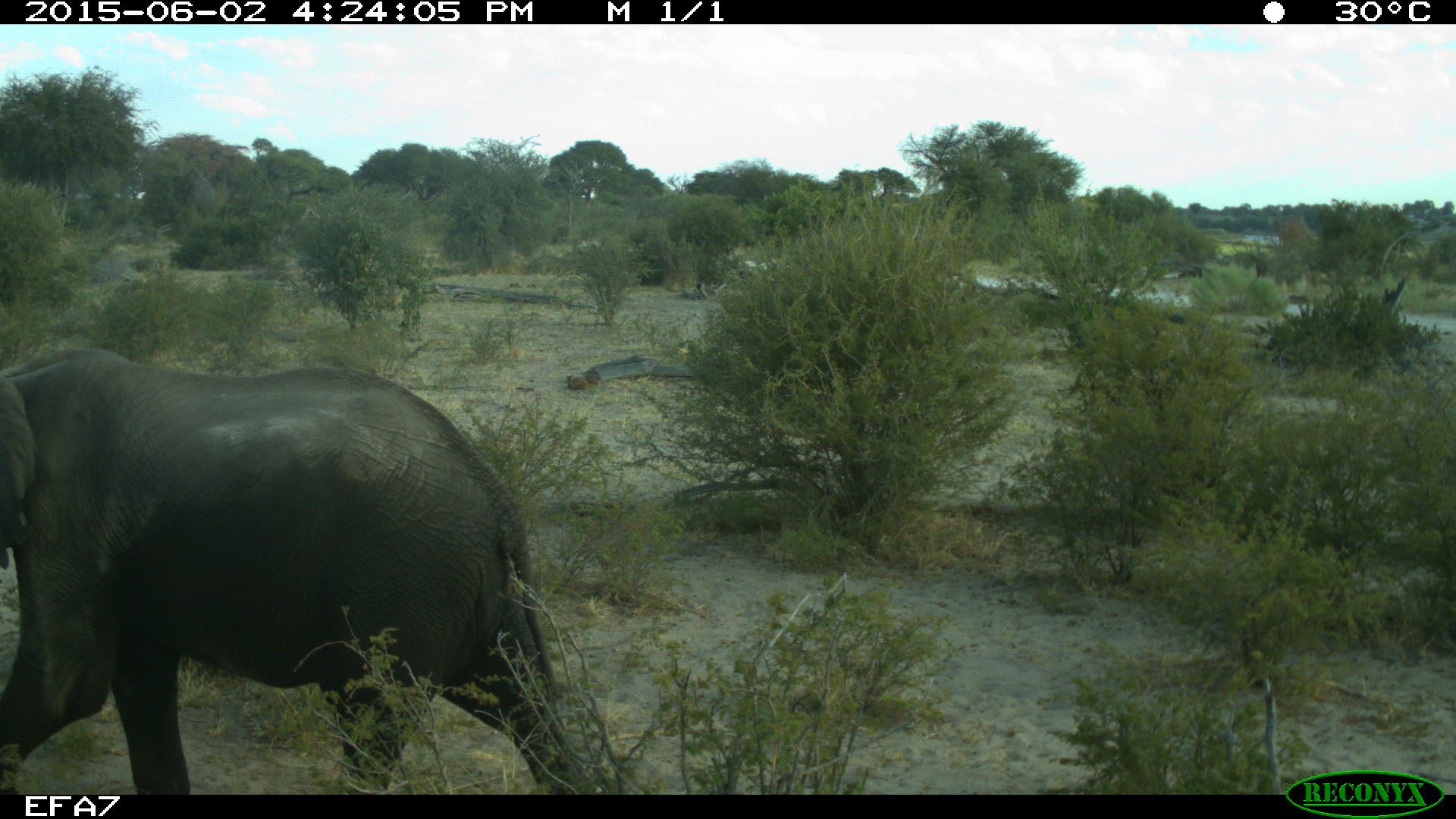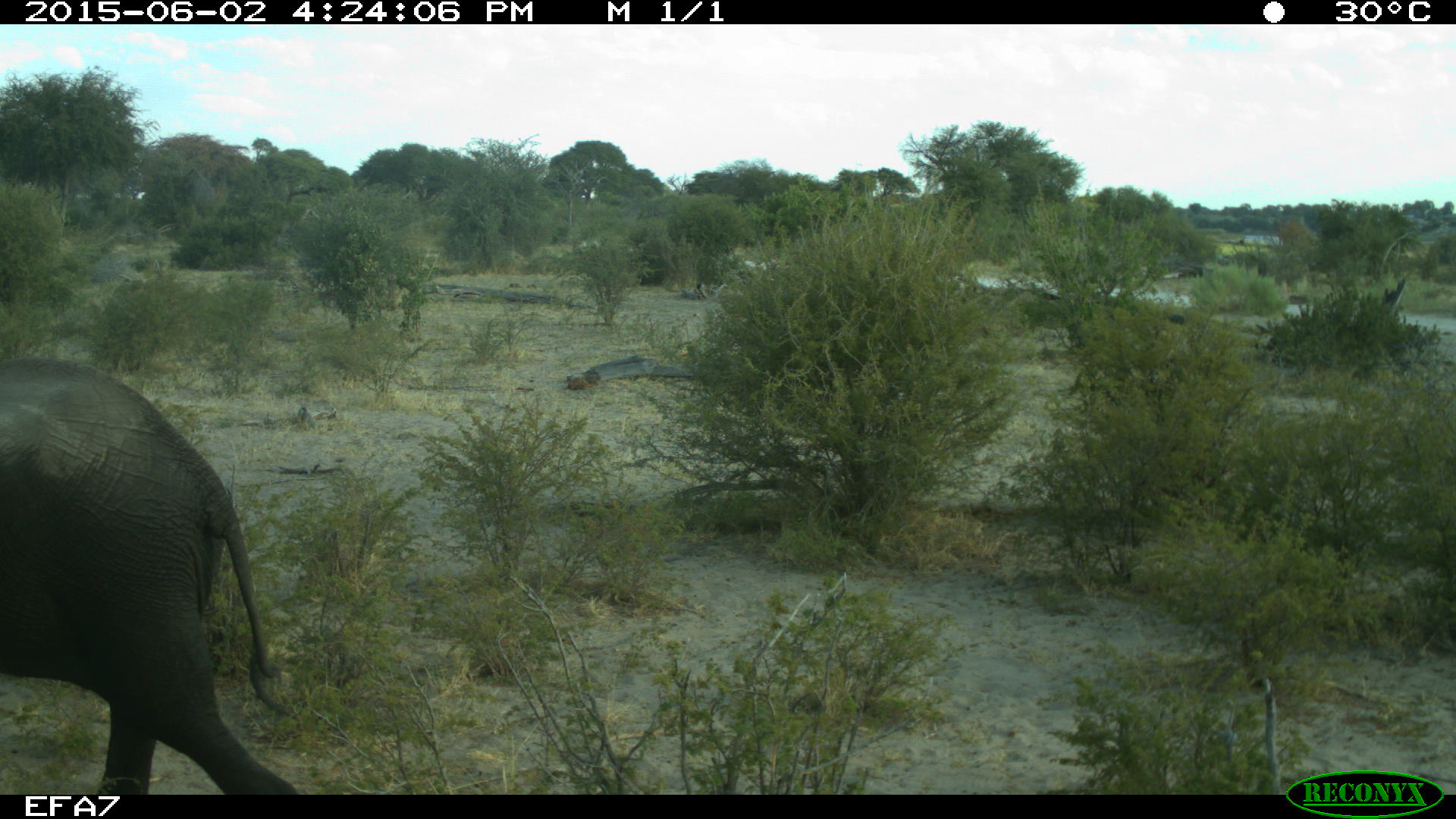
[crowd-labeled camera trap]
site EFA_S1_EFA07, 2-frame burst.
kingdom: Animalia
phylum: Chordata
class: Mammalia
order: Proboscidea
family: Elephantidae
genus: Loxodonta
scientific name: Loxodonta africana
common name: african bush elephant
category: elephant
Elephant (african bush elephant) (Loxodonta africana), count 1. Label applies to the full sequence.